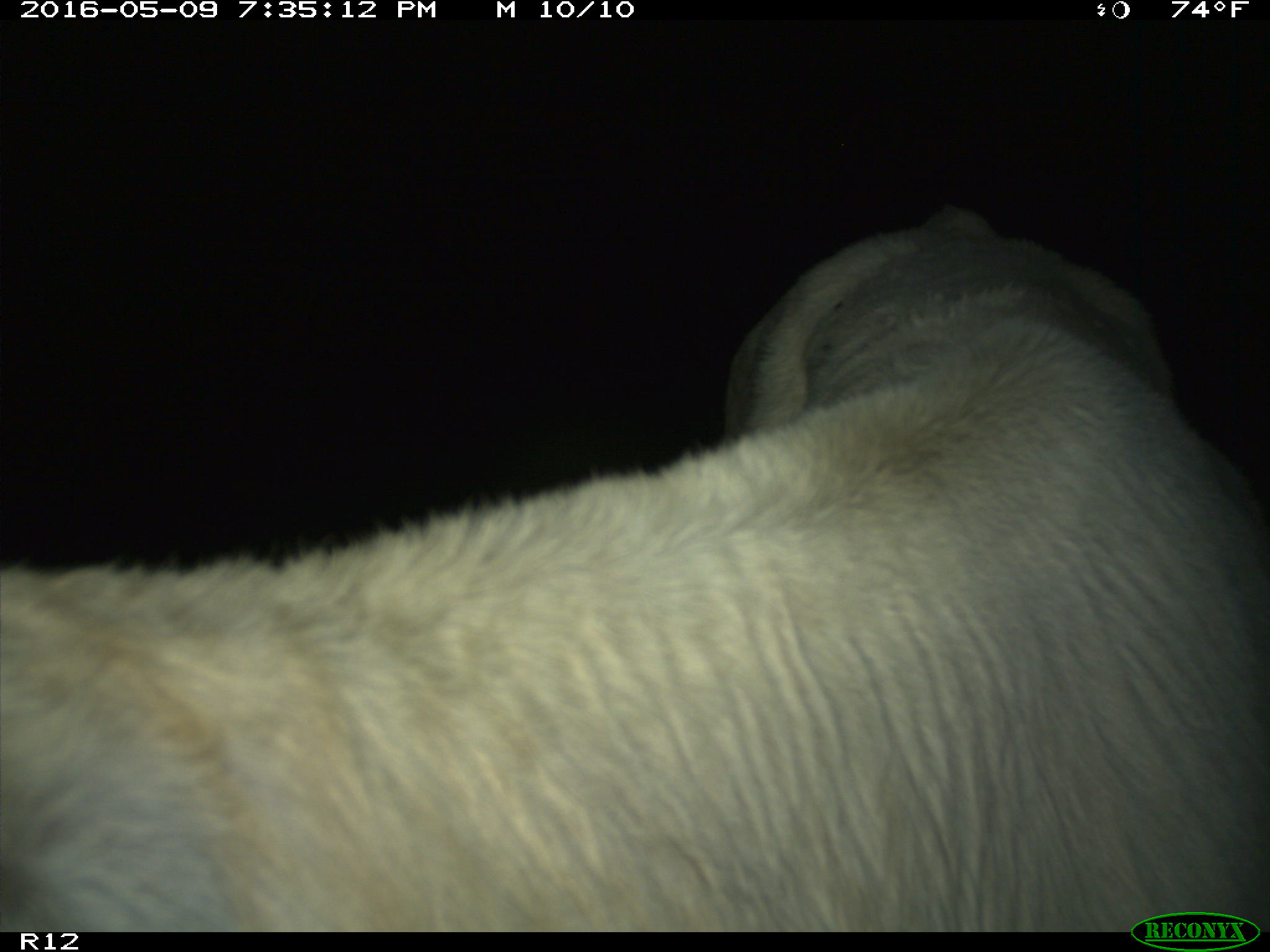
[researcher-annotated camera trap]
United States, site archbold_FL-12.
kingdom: Animalia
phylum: Chordata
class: Mammalia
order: Artiodactyla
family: Bovidae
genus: Bos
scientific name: Bos taurus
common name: domestic cow